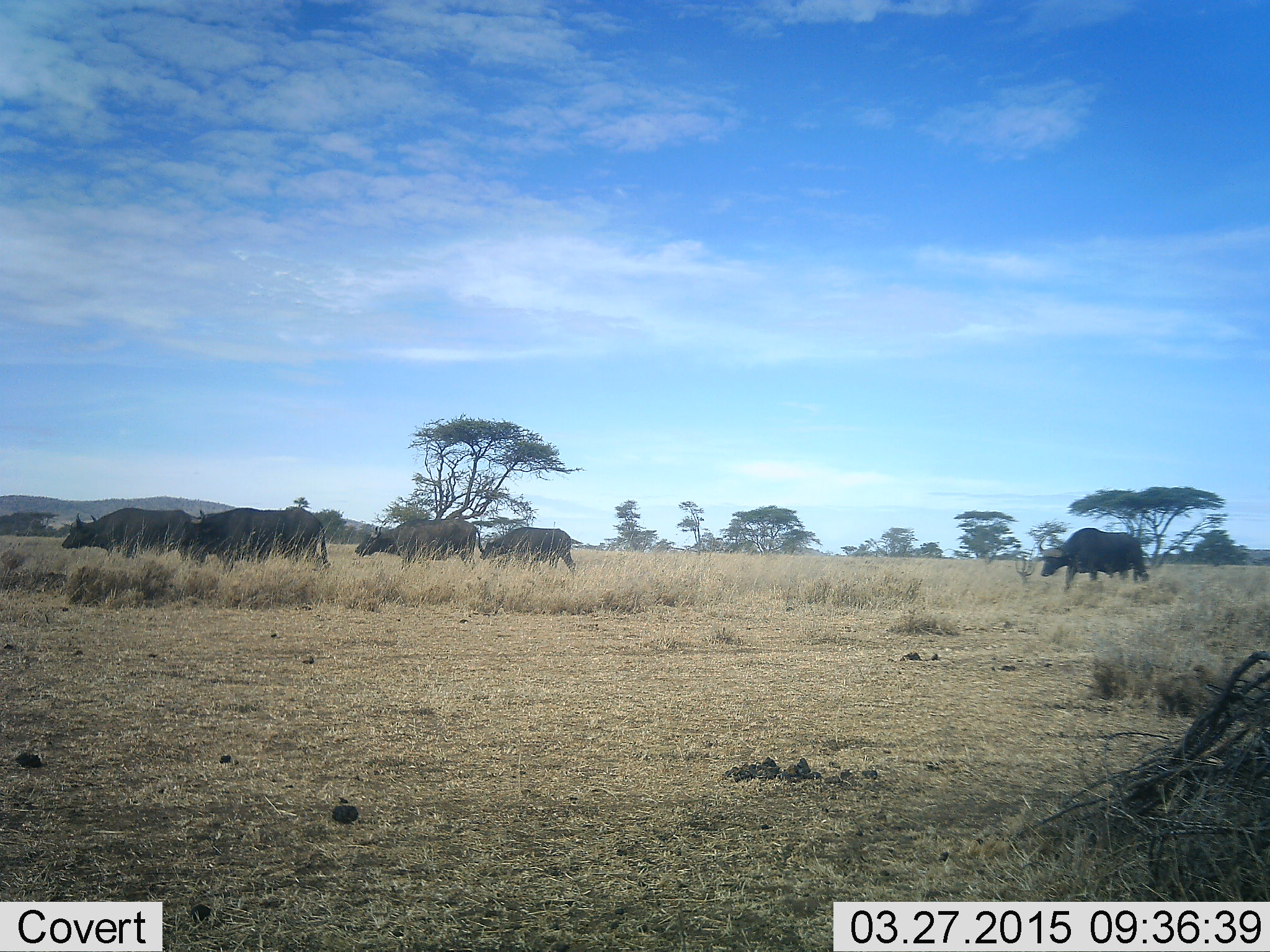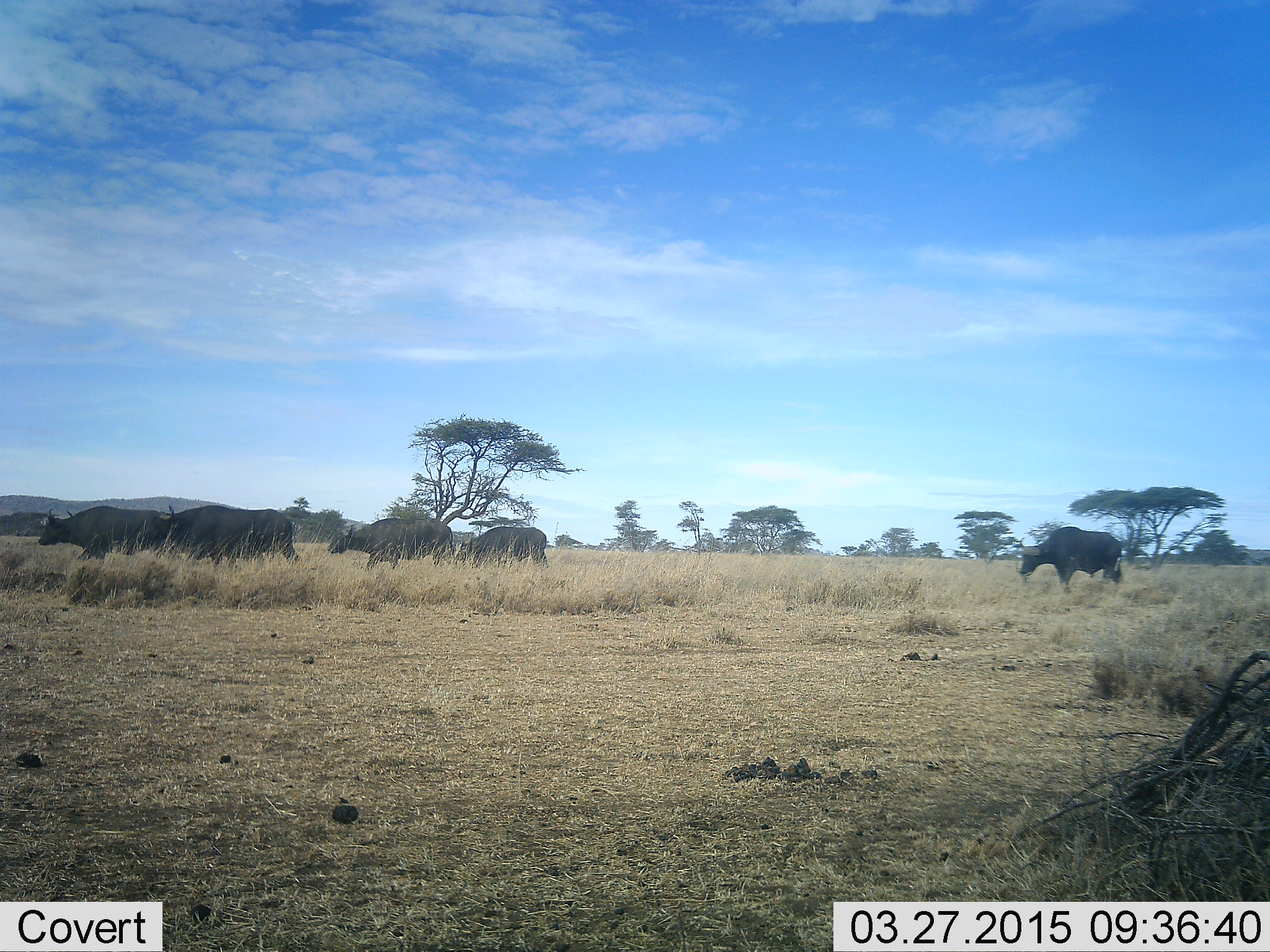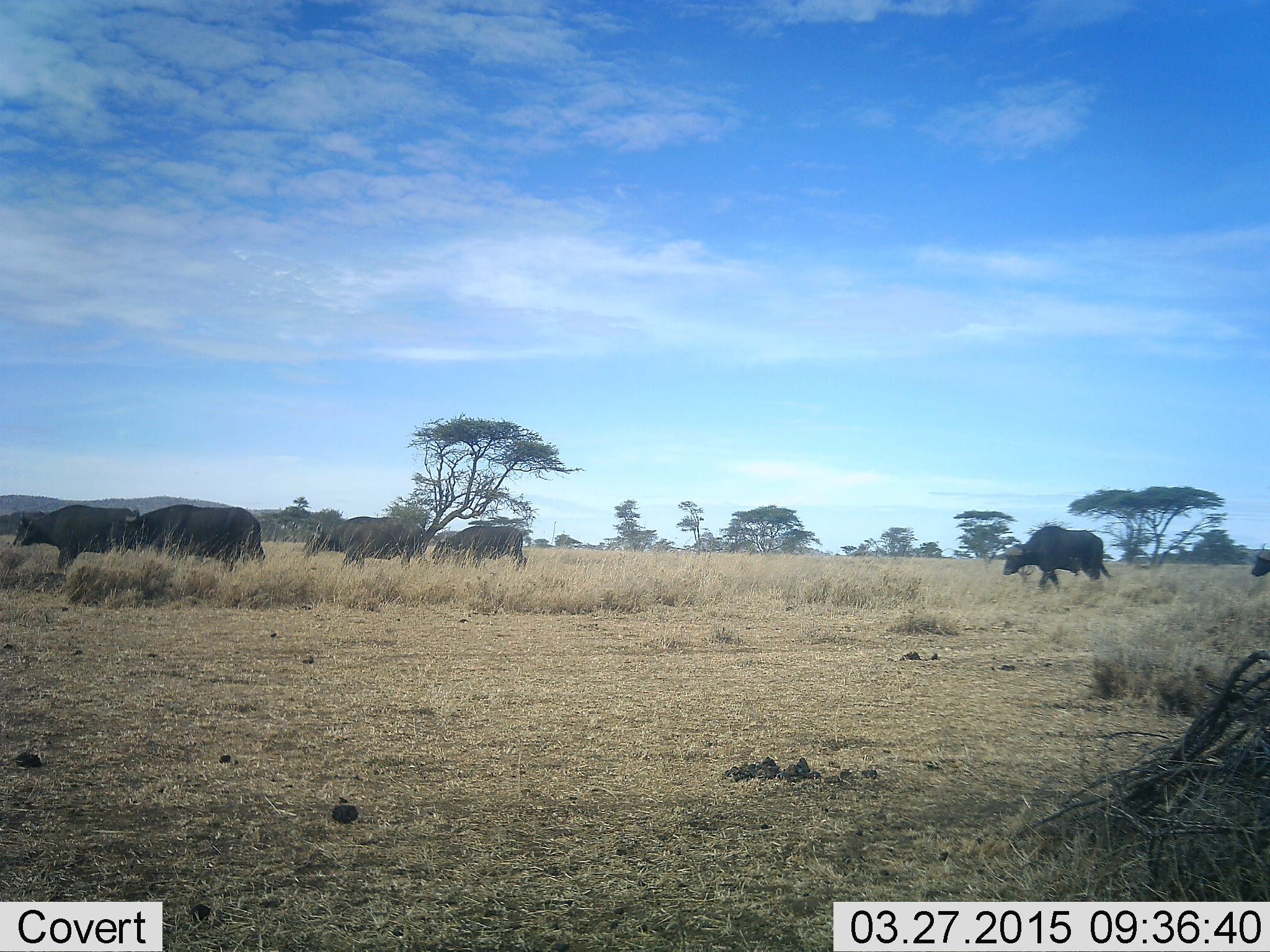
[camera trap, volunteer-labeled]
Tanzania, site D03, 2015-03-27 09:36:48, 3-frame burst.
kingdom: Animalia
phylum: Chordata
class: Mammalia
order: Artiodactyla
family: Bovidae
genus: Syncerus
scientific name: Syncerus caffer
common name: cape buffalo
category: buffalo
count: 6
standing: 0%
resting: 0%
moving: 100%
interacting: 0%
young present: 0%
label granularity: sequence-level